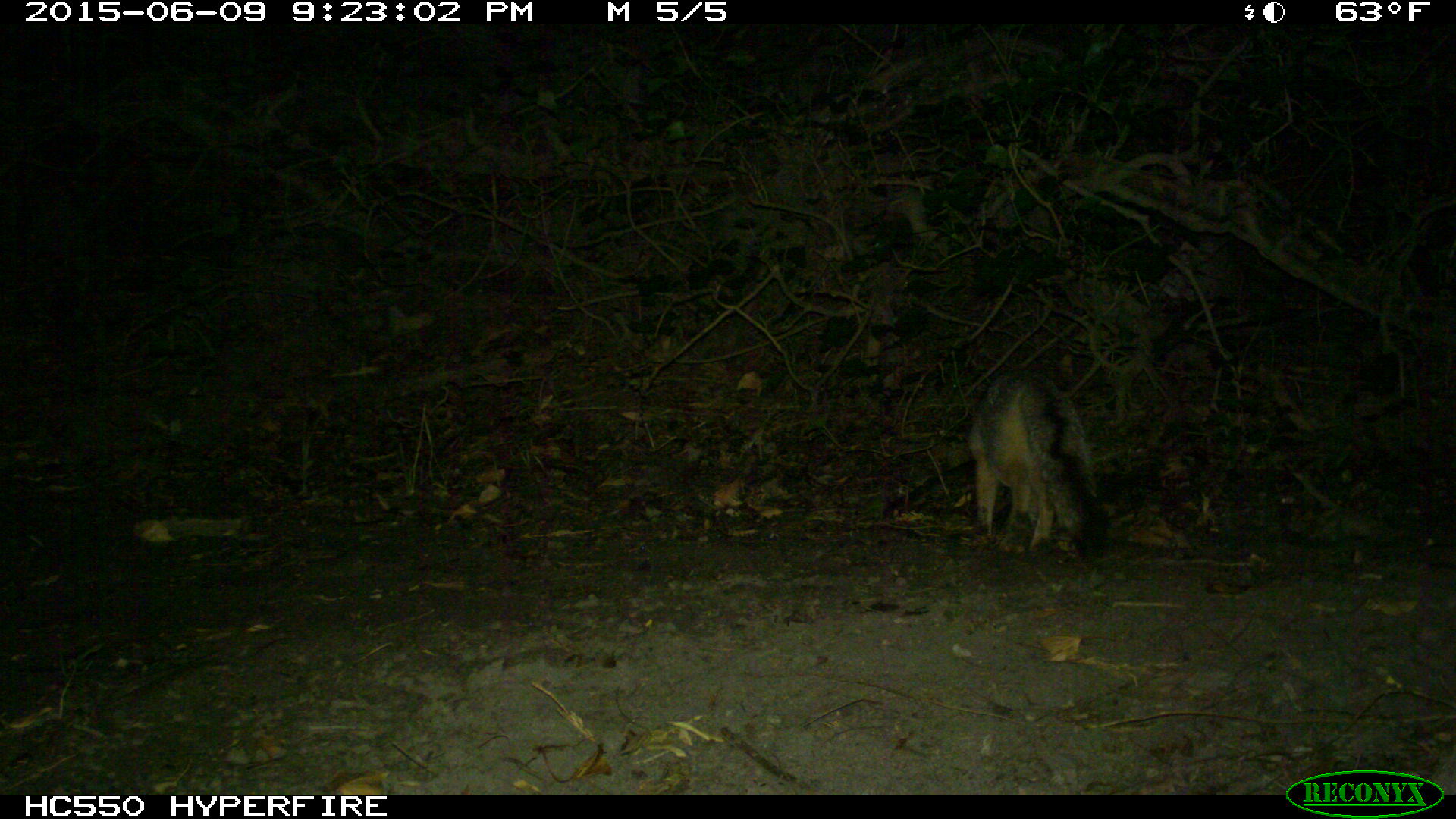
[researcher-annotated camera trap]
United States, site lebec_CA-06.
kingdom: Animalia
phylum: Chordata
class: Mammalia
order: Carnivora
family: Canidae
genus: Urocyon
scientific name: Urocyon cinereoargenteus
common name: gray fox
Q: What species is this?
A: Urocyon cinereoargenteus (gray fox).